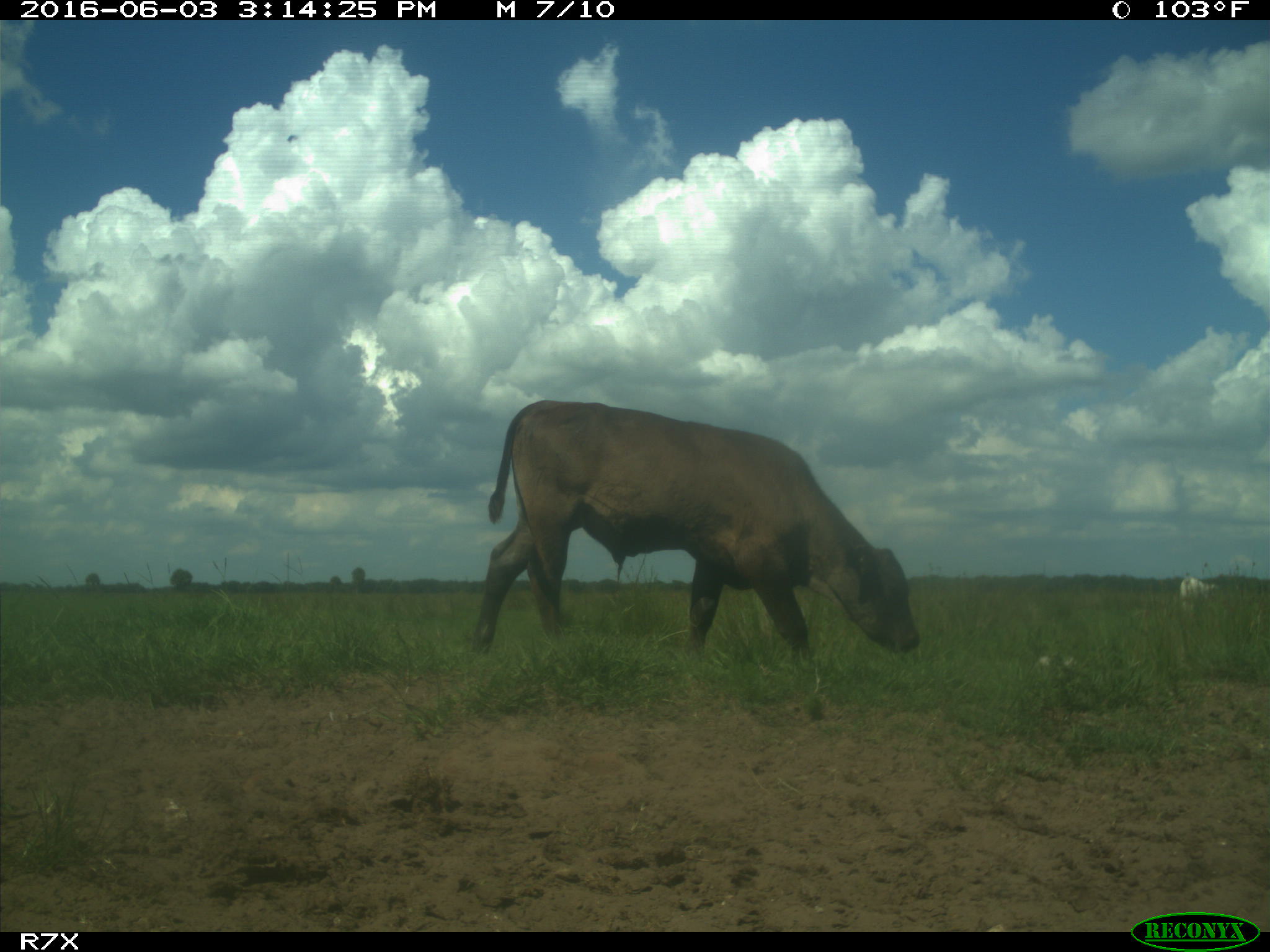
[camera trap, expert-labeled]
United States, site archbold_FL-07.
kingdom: Animalia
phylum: Chordata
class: Mammalia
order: Artiodactyla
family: Bovidae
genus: Bos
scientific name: Bos taurus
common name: domestic cow